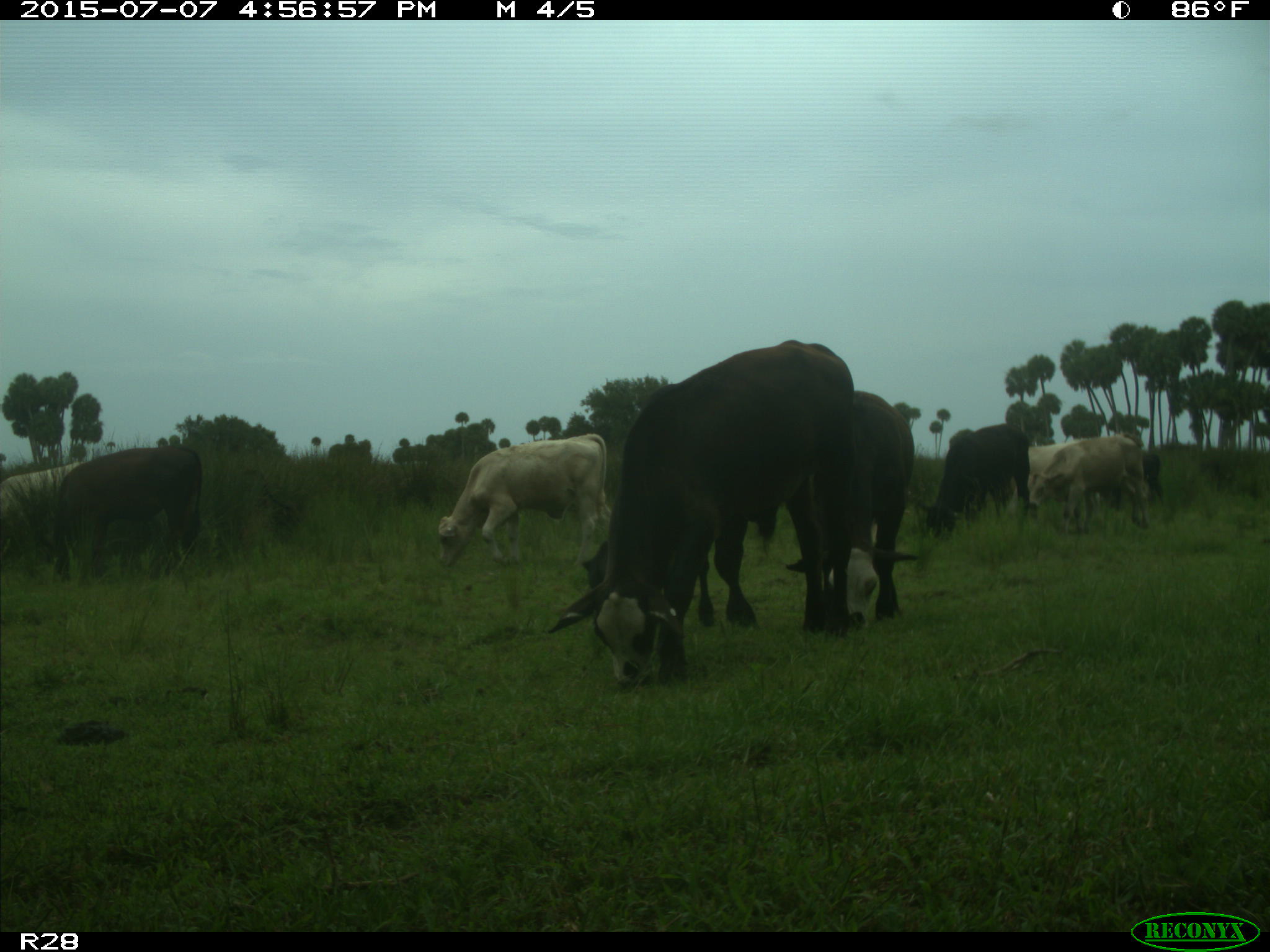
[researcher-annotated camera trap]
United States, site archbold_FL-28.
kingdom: Animalia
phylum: Chordata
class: Mammalia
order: Artiodactyla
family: Bovidae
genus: Bos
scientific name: Bos taurus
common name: domestic cow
Bos taurus (domestic cow).